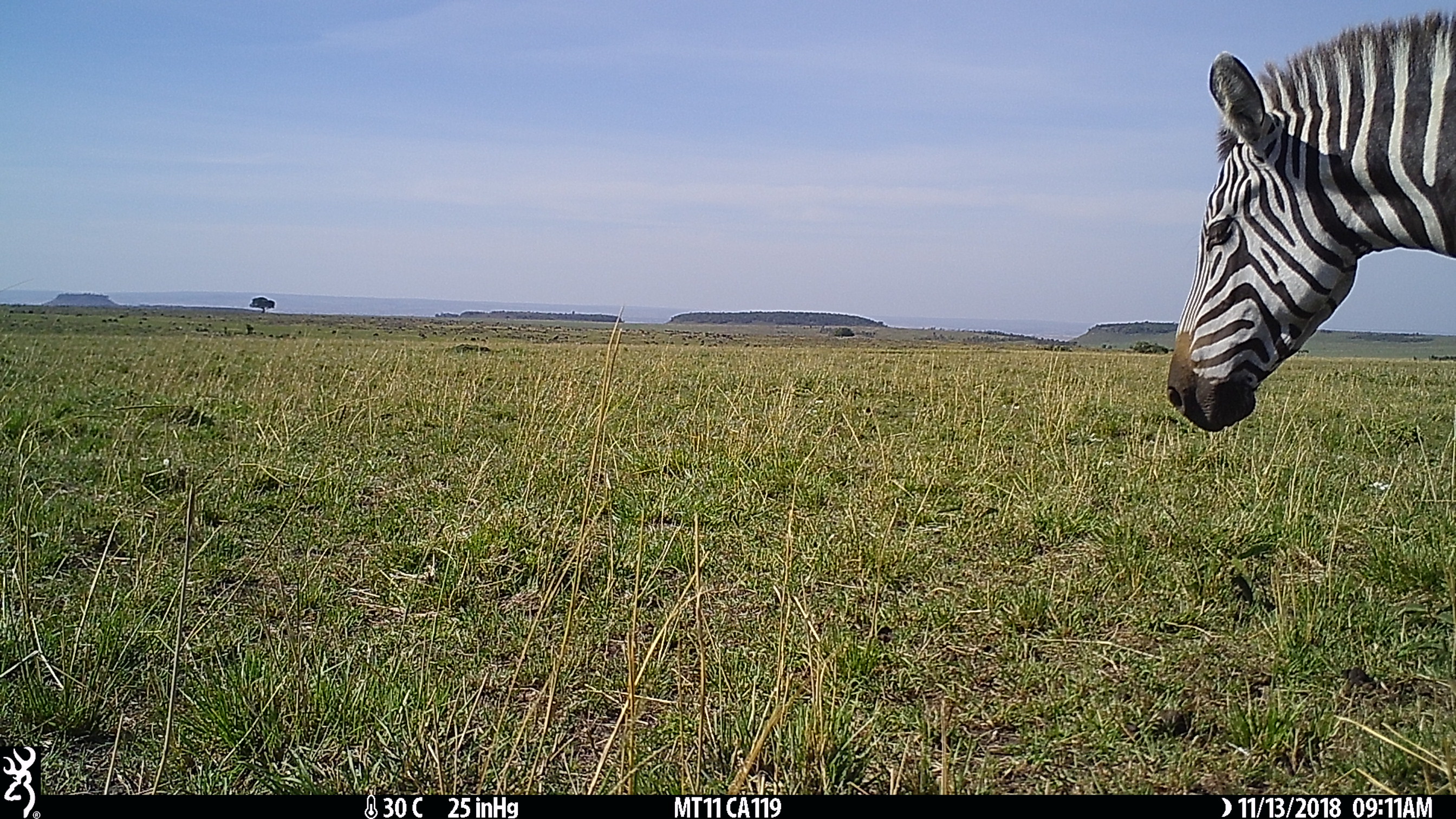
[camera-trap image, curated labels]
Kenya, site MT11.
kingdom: Animalia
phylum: Chordata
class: Mammalia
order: Perissodactyla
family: Equidae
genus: Equus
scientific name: Equus quagga burchellii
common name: burchell's zebra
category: zebra